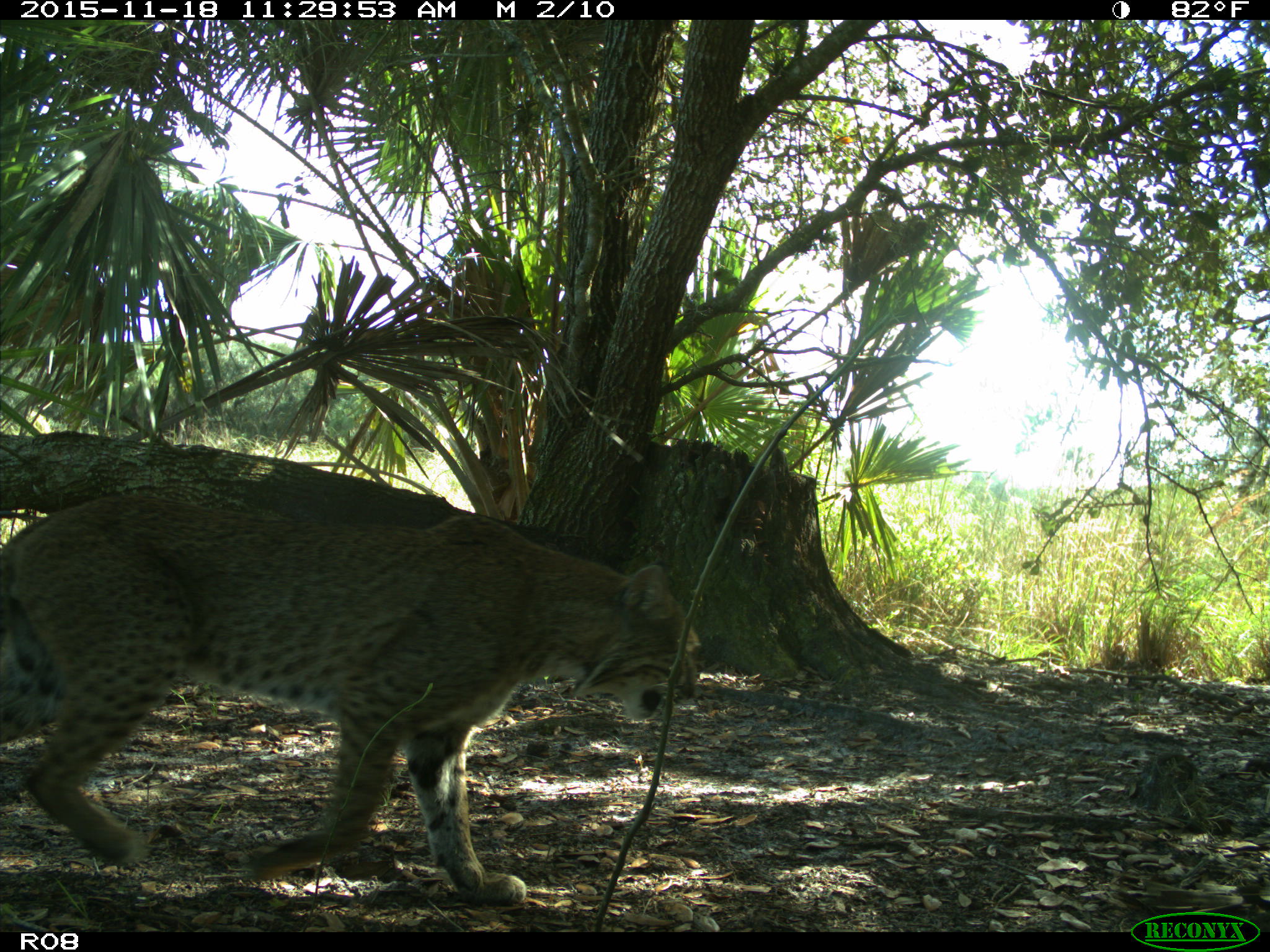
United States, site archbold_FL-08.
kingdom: Animalia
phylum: Chordata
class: Mammalia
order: Carnivora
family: Felidae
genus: Lynx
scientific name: Lynx rufus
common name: bobcat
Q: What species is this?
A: Lynx rufus (bobcat).